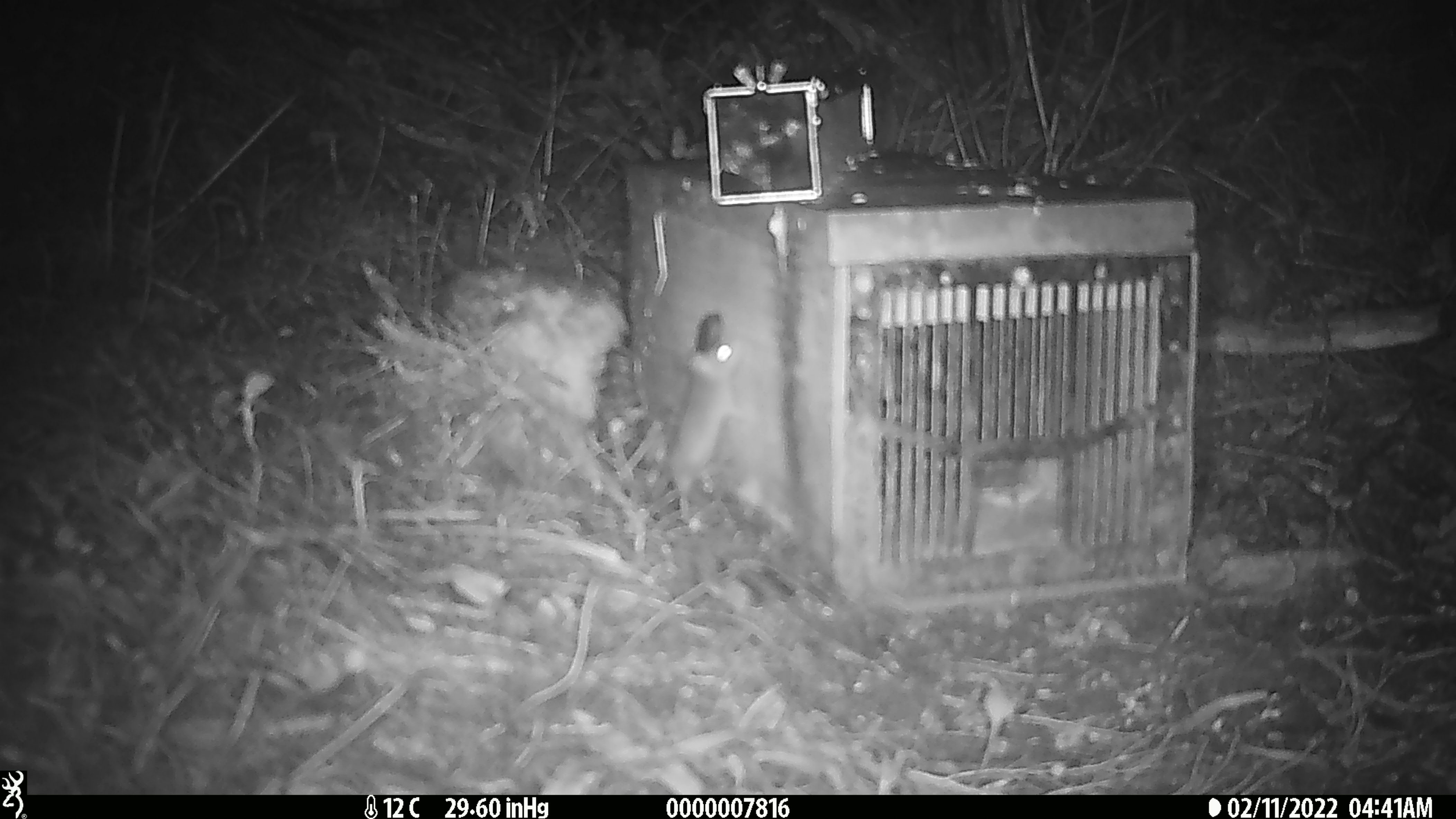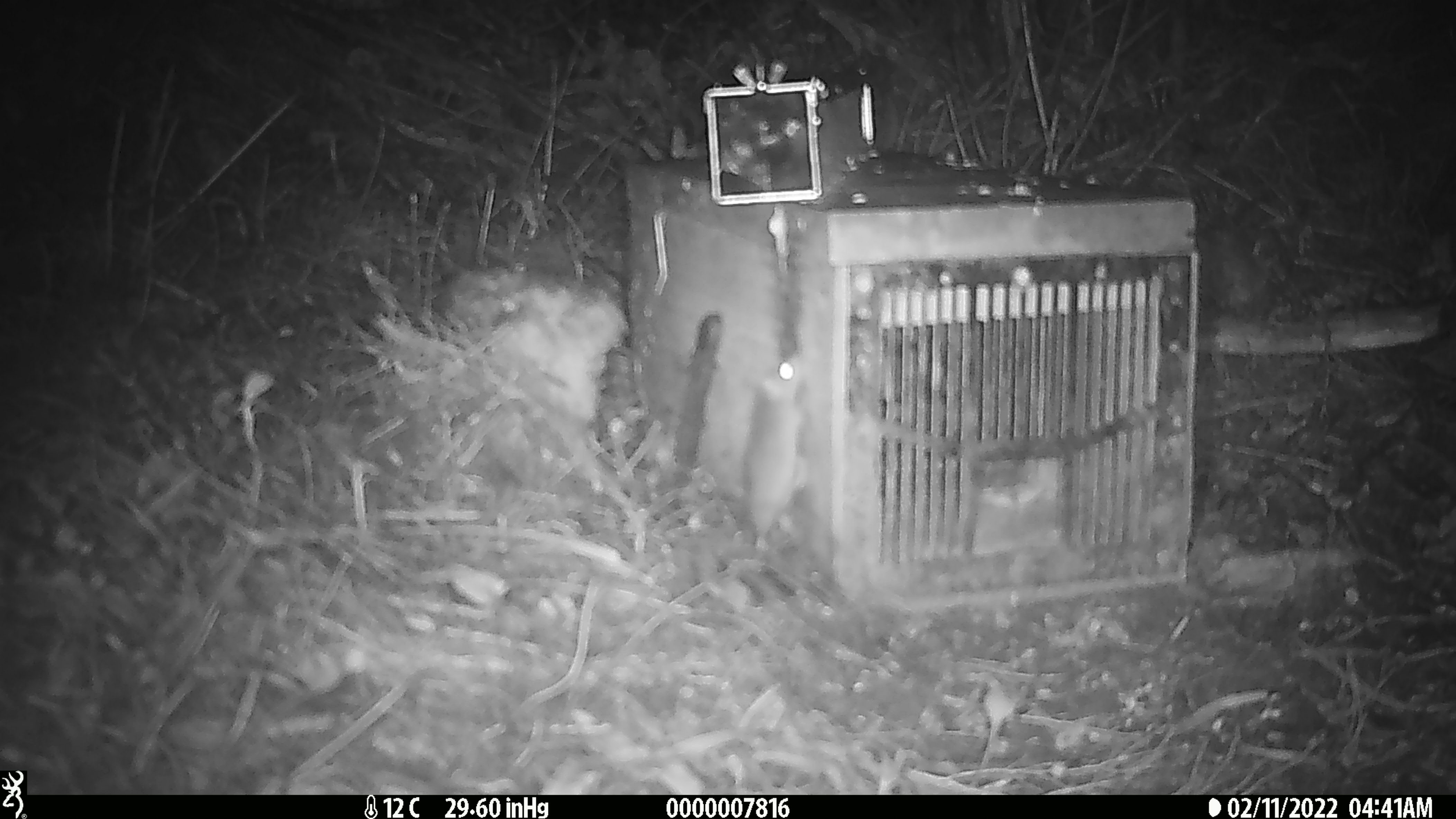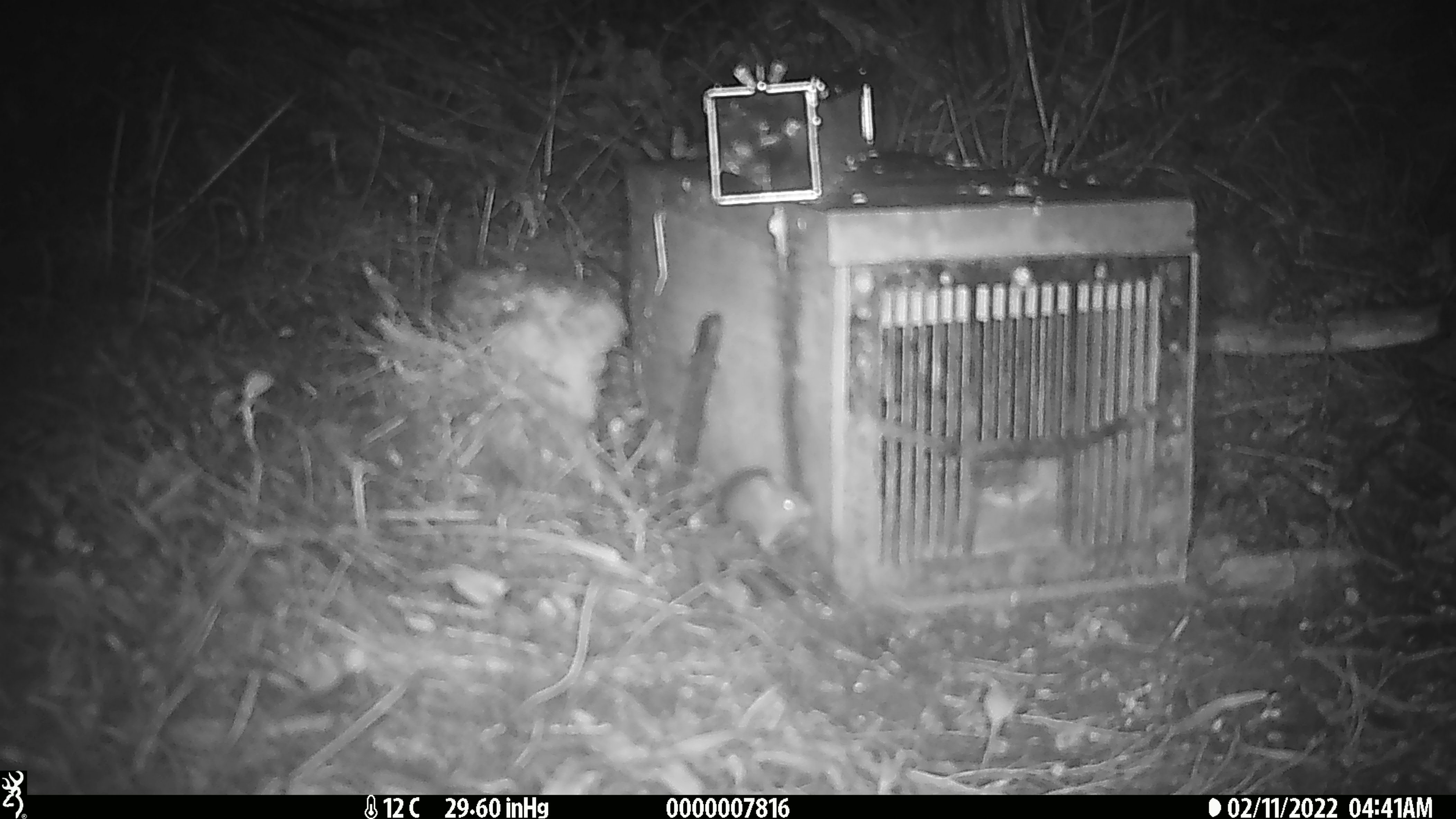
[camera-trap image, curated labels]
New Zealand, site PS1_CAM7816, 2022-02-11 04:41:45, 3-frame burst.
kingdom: Animalia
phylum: Chordata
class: Mammalia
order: Rodentia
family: Muridae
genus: Mus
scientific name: Mus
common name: mouse